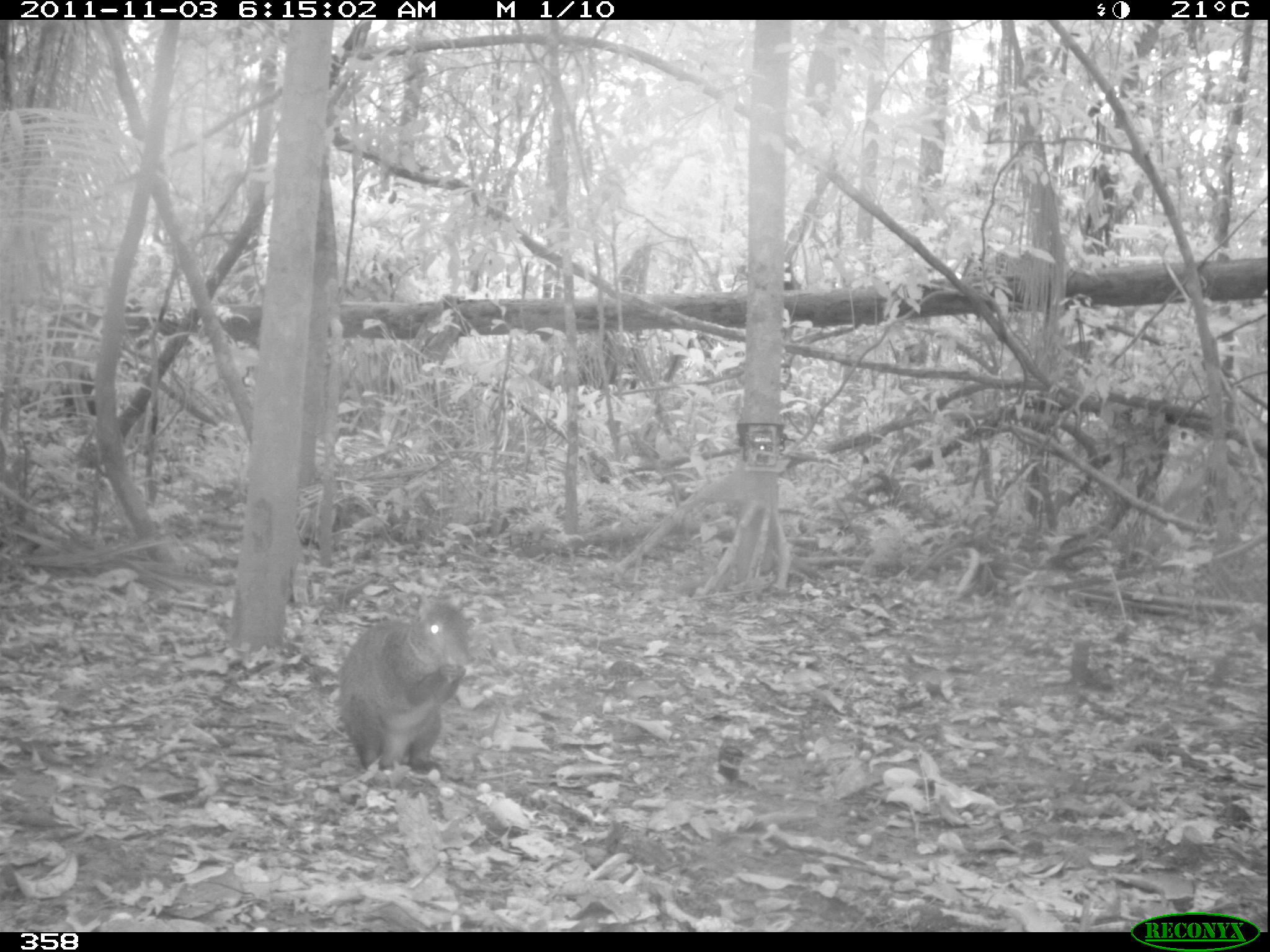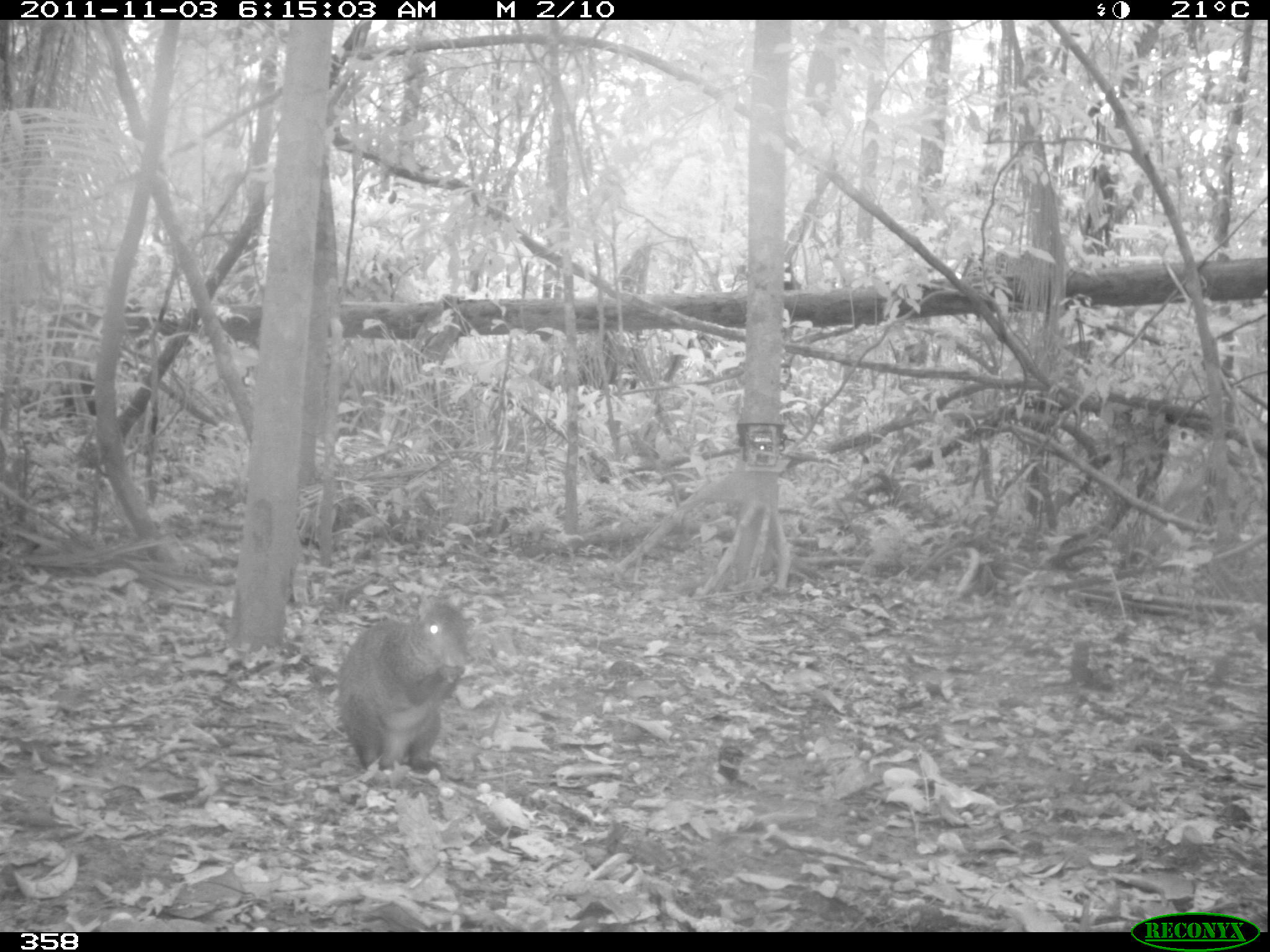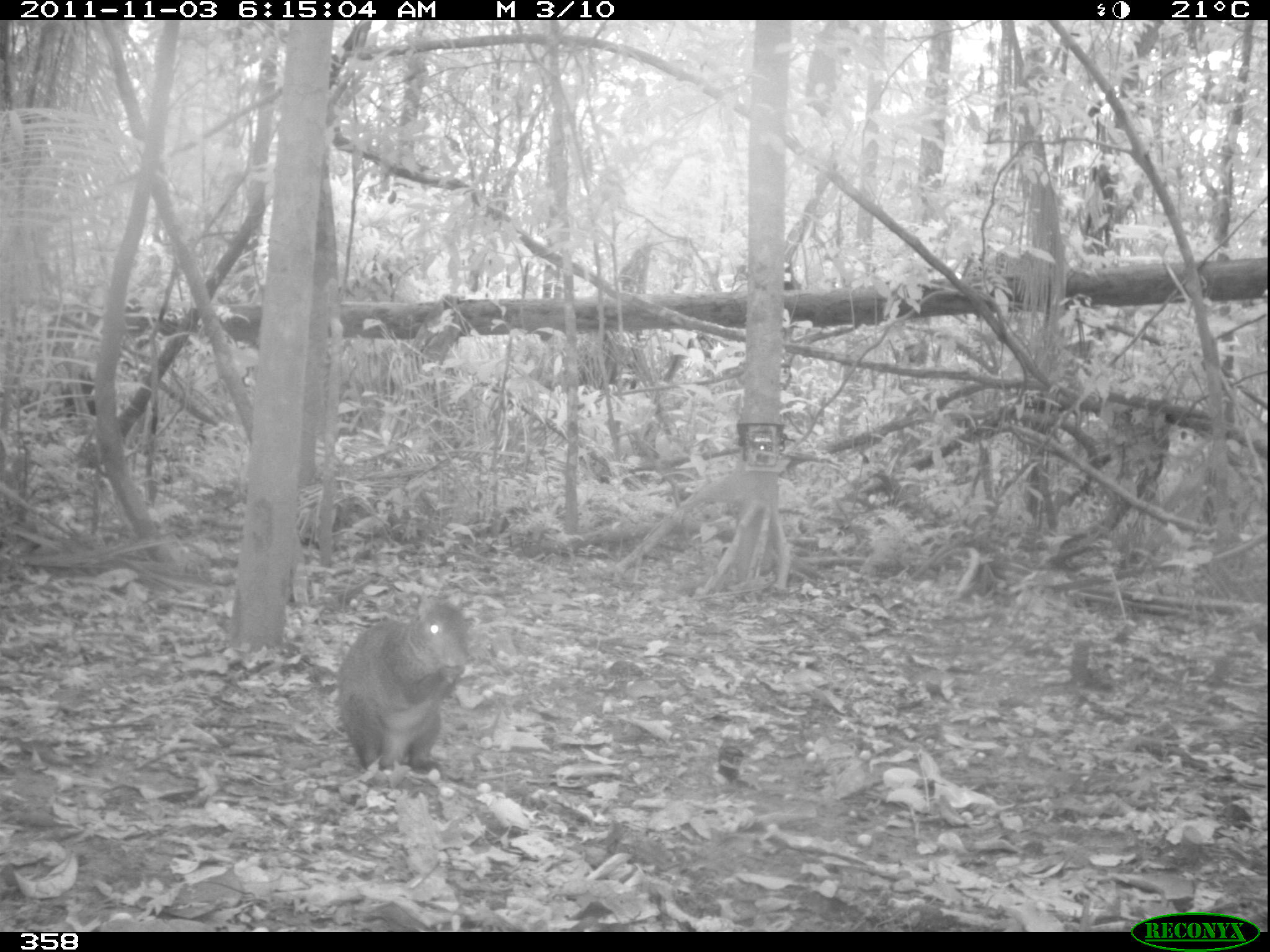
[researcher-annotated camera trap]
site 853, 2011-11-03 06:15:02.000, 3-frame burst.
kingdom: Animalia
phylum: Chordata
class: Mammalia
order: Rodentia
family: Dasyproctidae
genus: Dasyprocta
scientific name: Dasyprocta punctata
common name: central american agouti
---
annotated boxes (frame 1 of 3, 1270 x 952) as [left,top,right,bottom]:
dasyprocta punctata: [334,596,474,772]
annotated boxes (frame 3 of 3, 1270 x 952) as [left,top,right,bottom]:
dasyprocta punctata: [333,599,473,775]